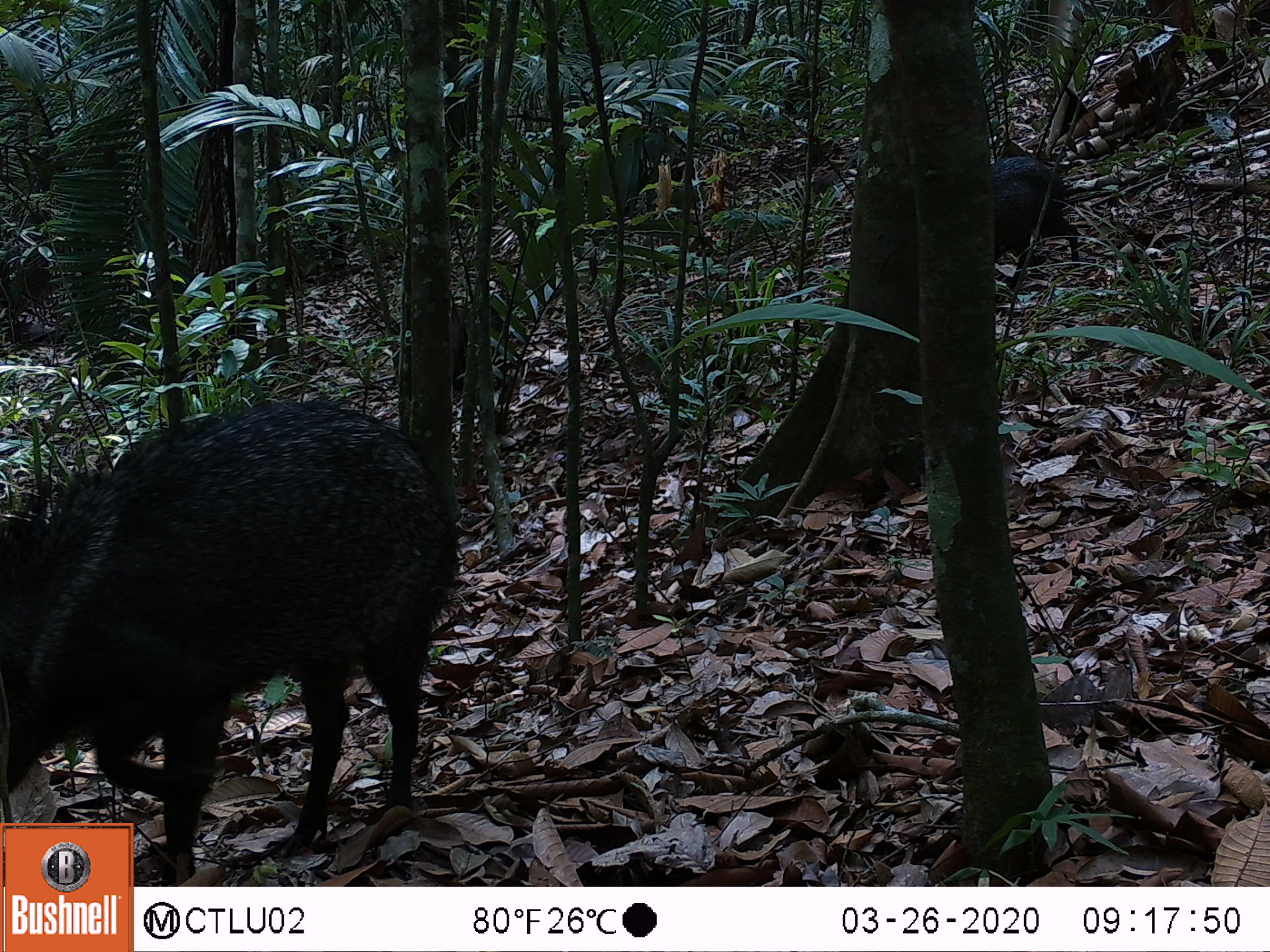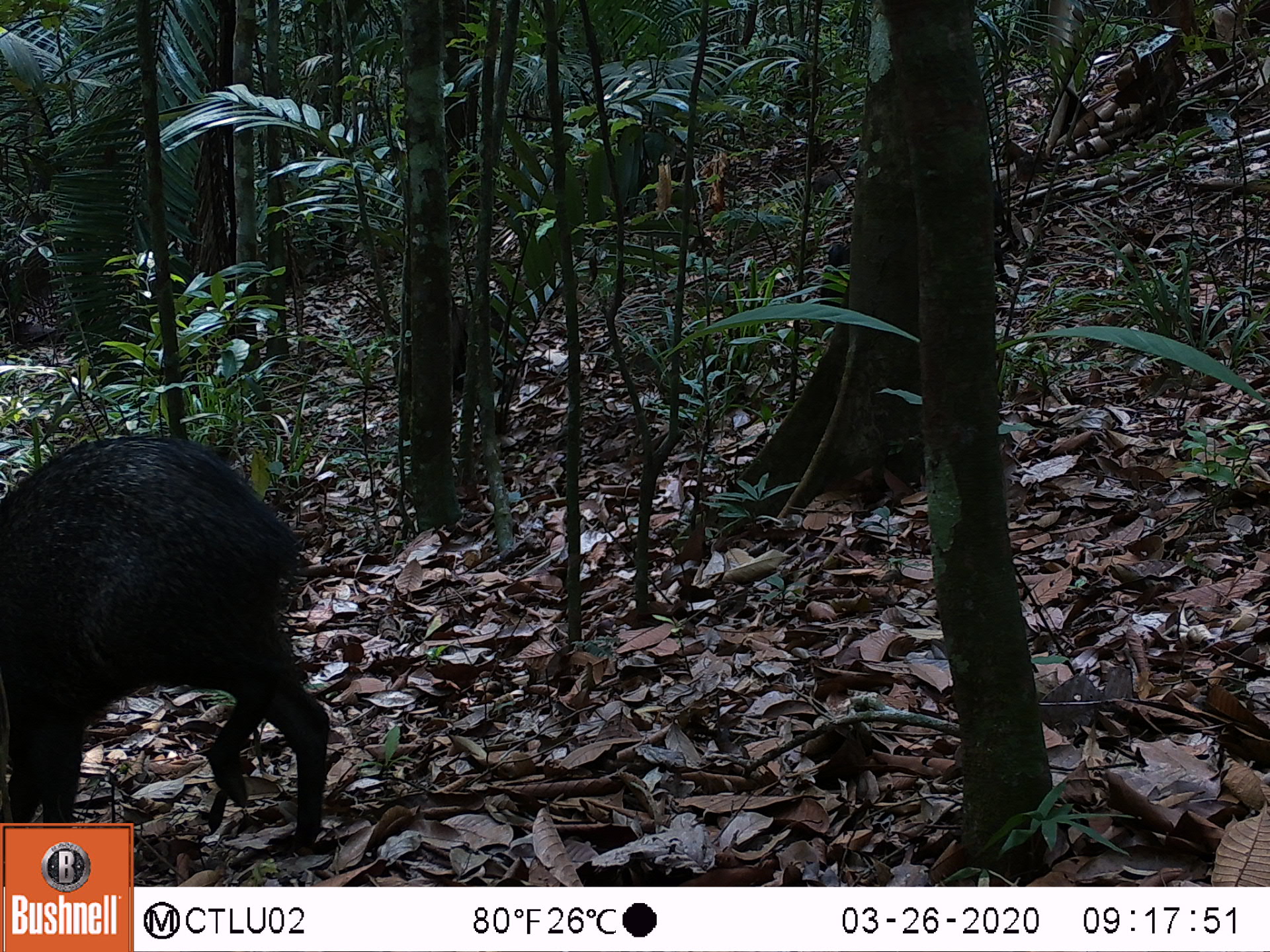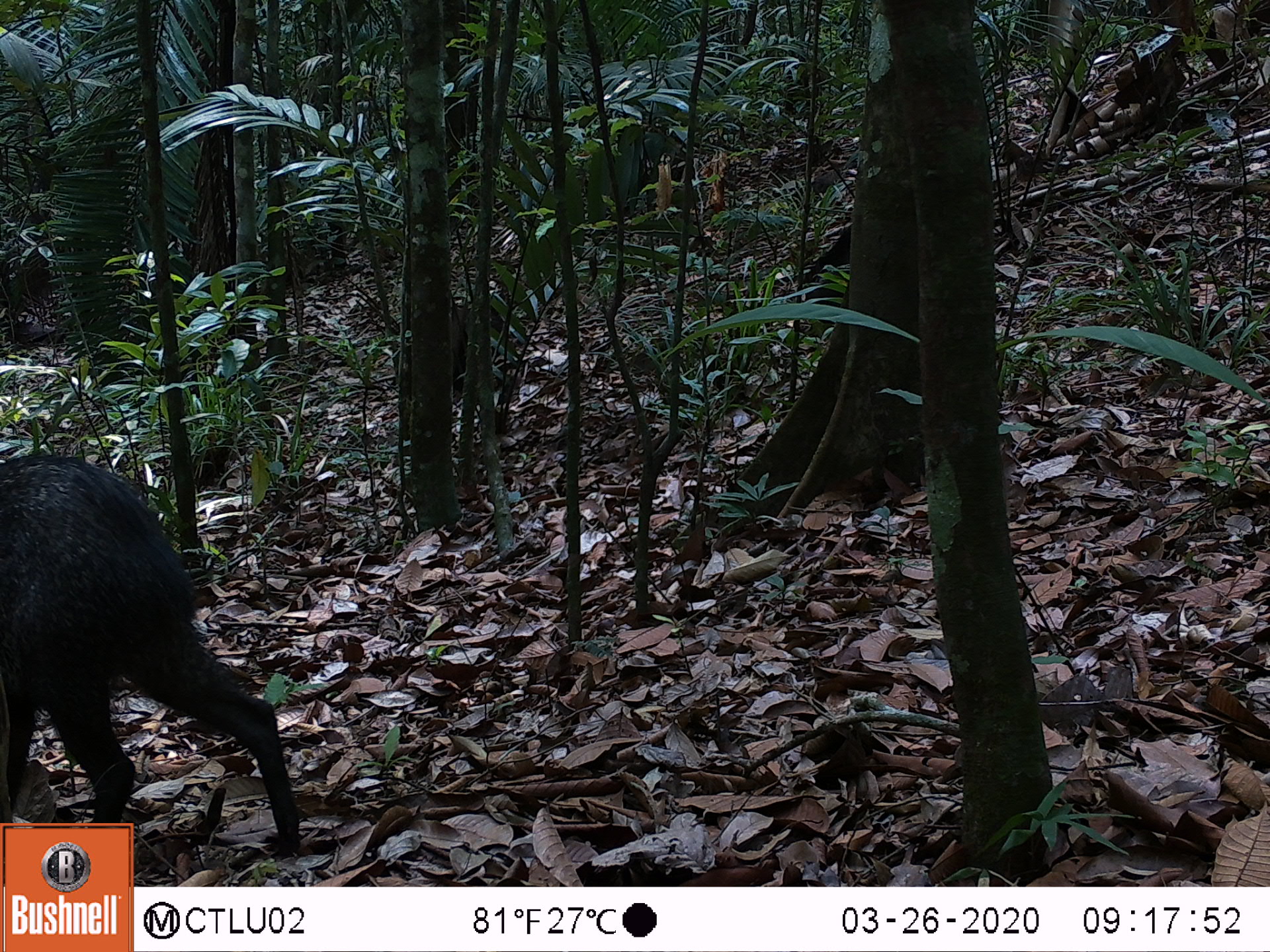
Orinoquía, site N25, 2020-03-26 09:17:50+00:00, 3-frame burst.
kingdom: Animalia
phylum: Chordata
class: Mammalia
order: Artiodactyla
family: Tayassuidae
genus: Pecari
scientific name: Pecari tajacu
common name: collared peccary